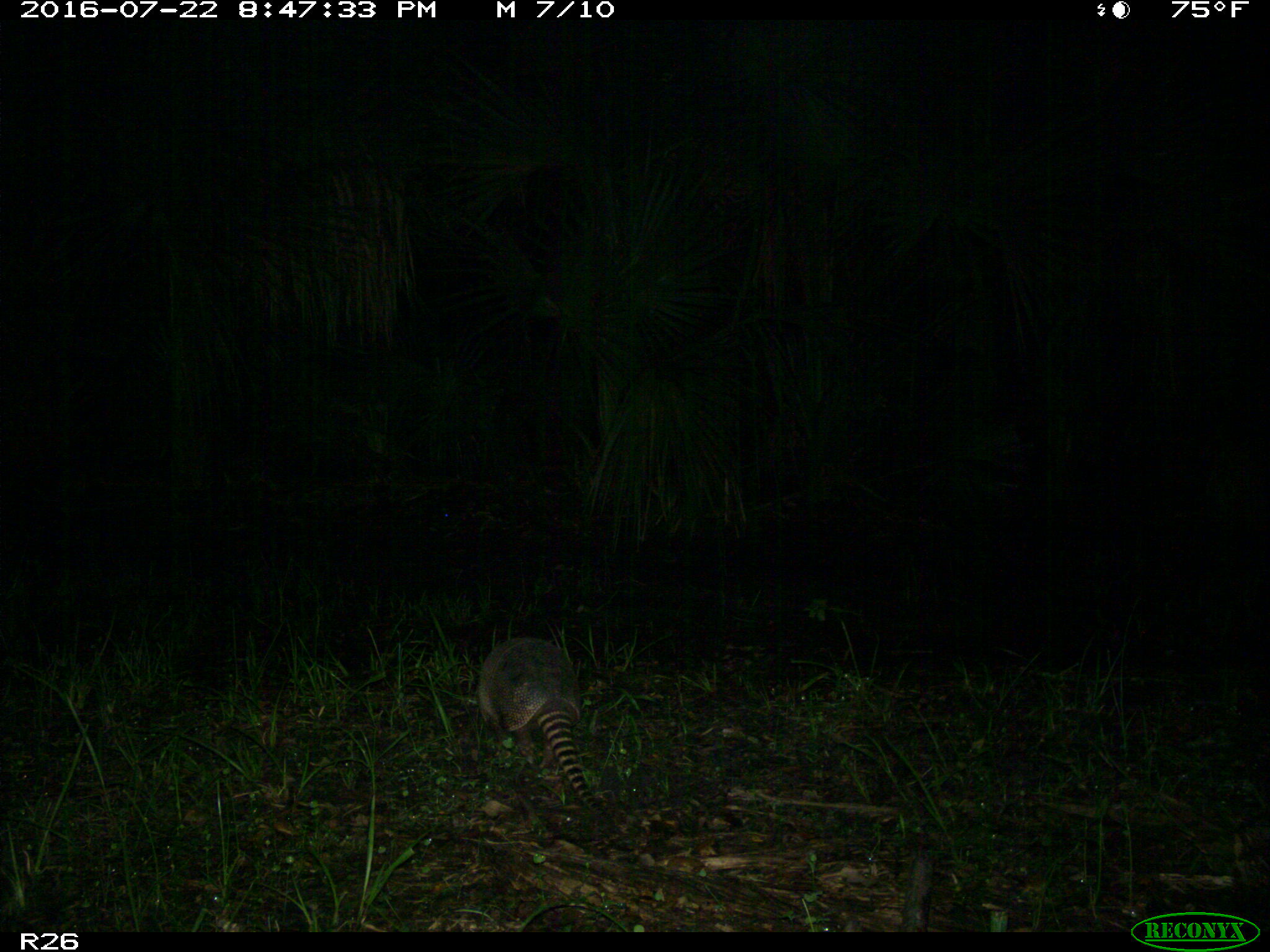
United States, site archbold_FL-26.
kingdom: Animalia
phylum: Chordata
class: Mammalia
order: Cingulata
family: Dasypodidae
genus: Dasypus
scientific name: Dasypus novemcinctus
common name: nine-banded armadillo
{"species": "Dasypus novemcinctus (nine-banded armadillo)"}